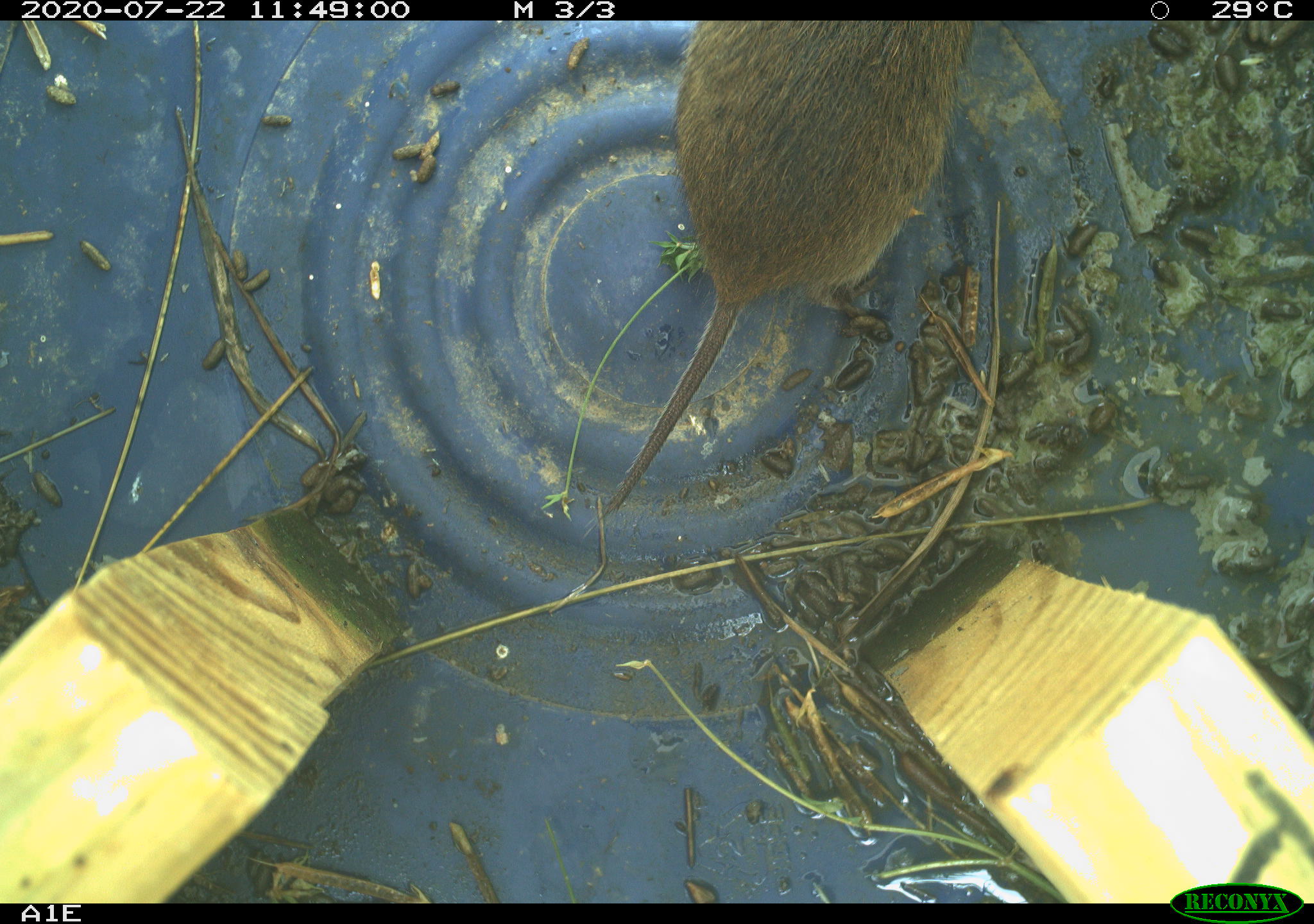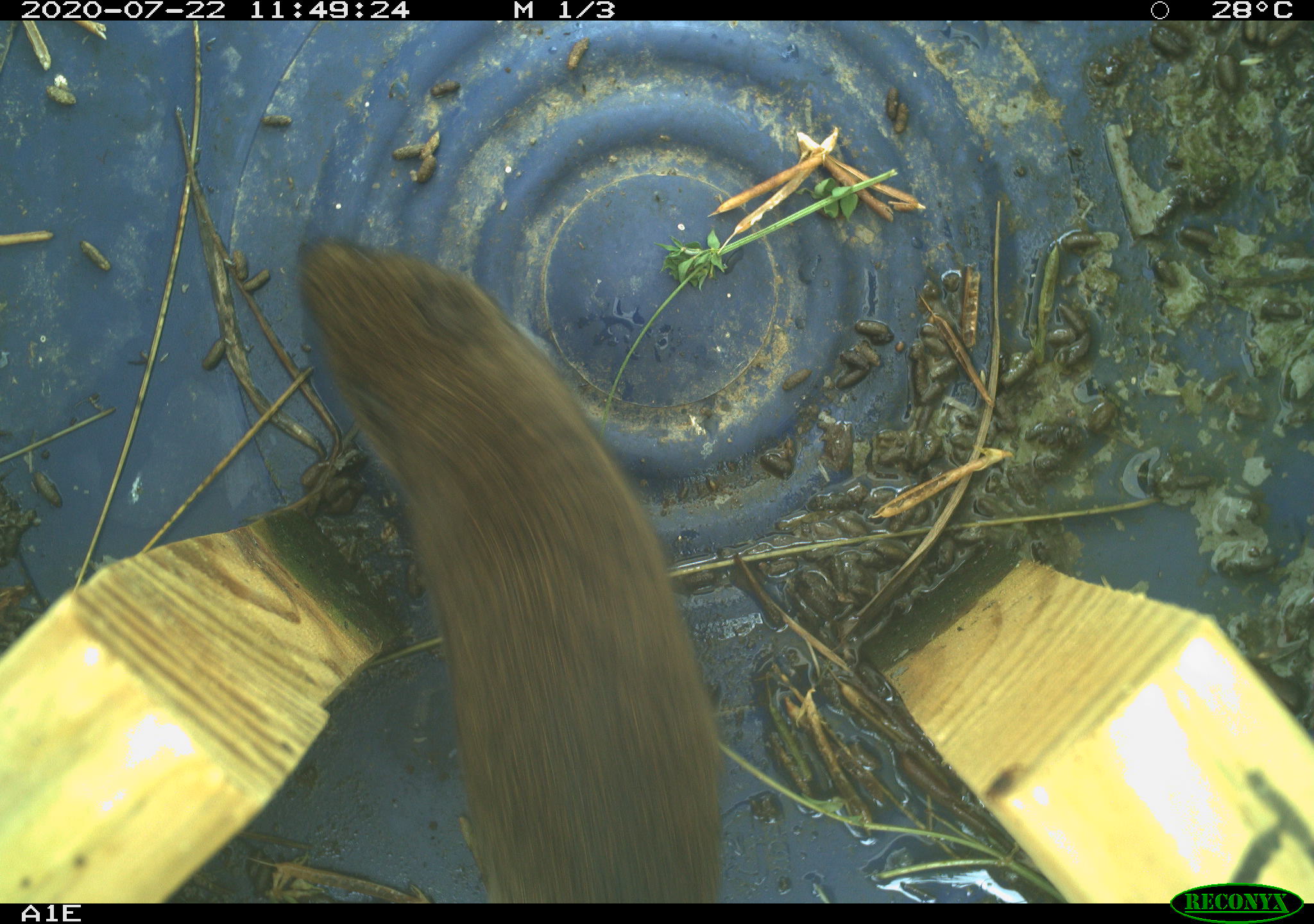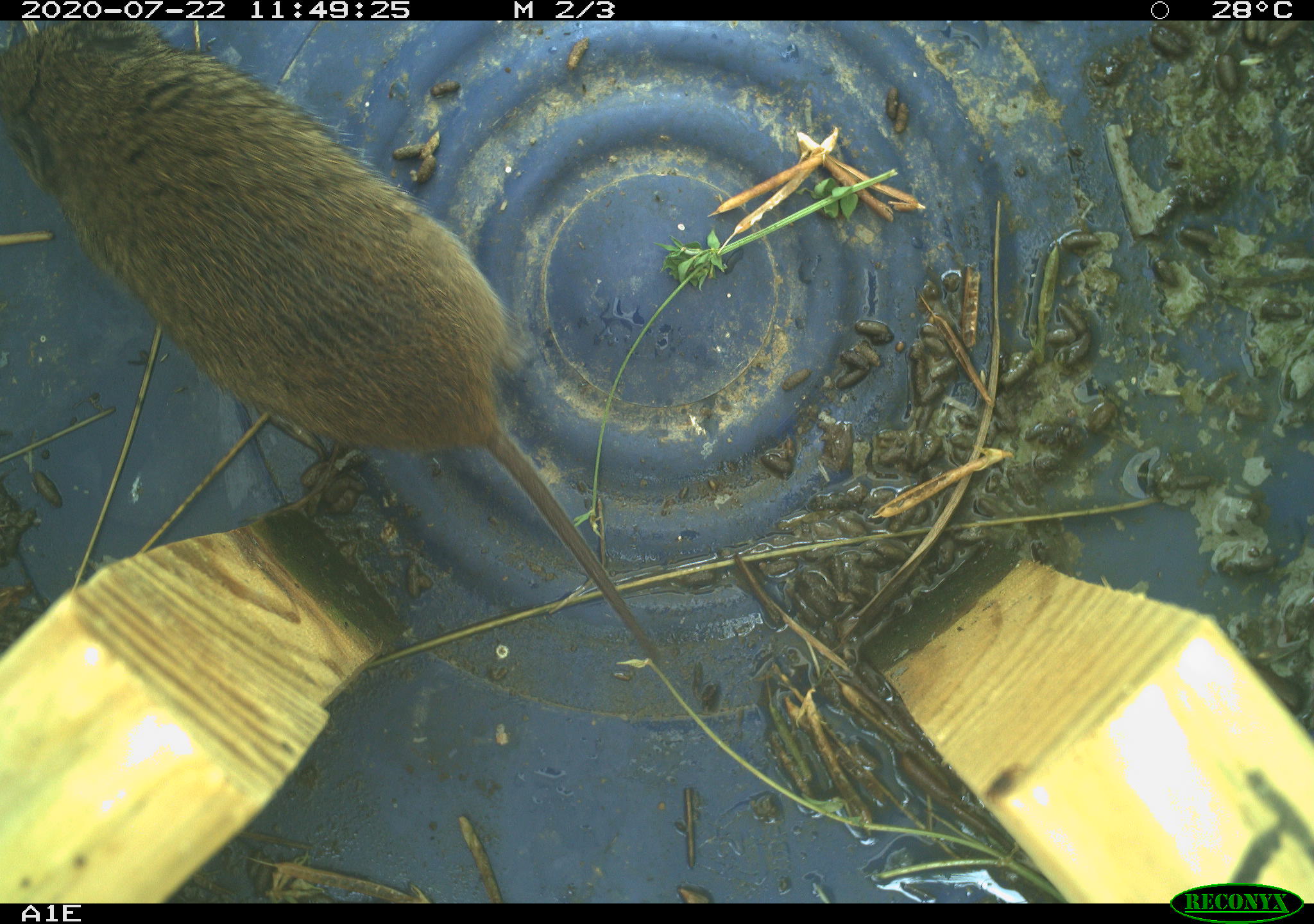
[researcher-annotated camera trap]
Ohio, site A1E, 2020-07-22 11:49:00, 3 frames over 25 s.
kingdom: Animalia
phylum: Chordata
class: Mammalia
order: Rodentia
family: Cricetidae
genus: Microtus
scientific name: Microtus pennsylvanicus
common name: meadow vole